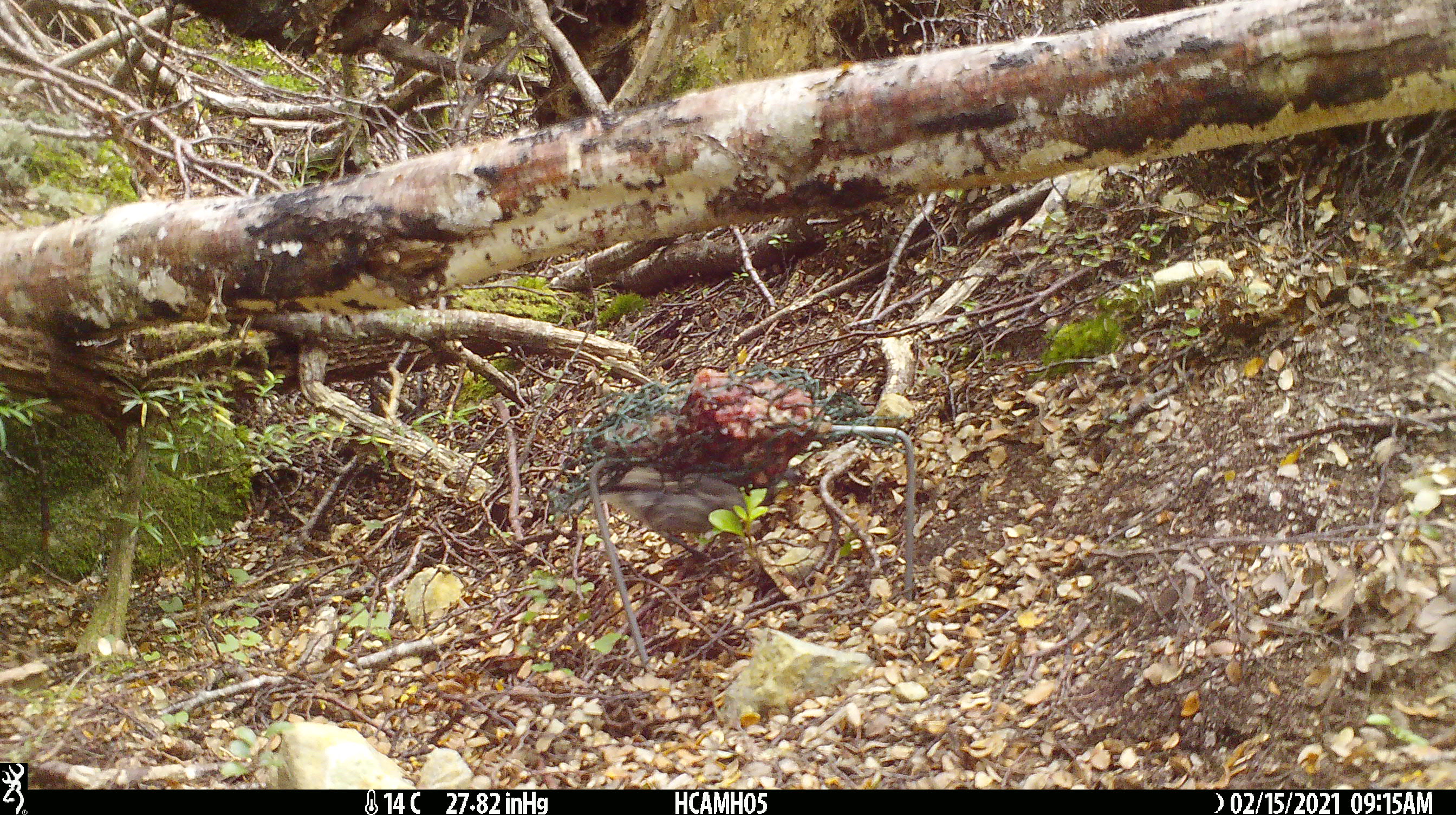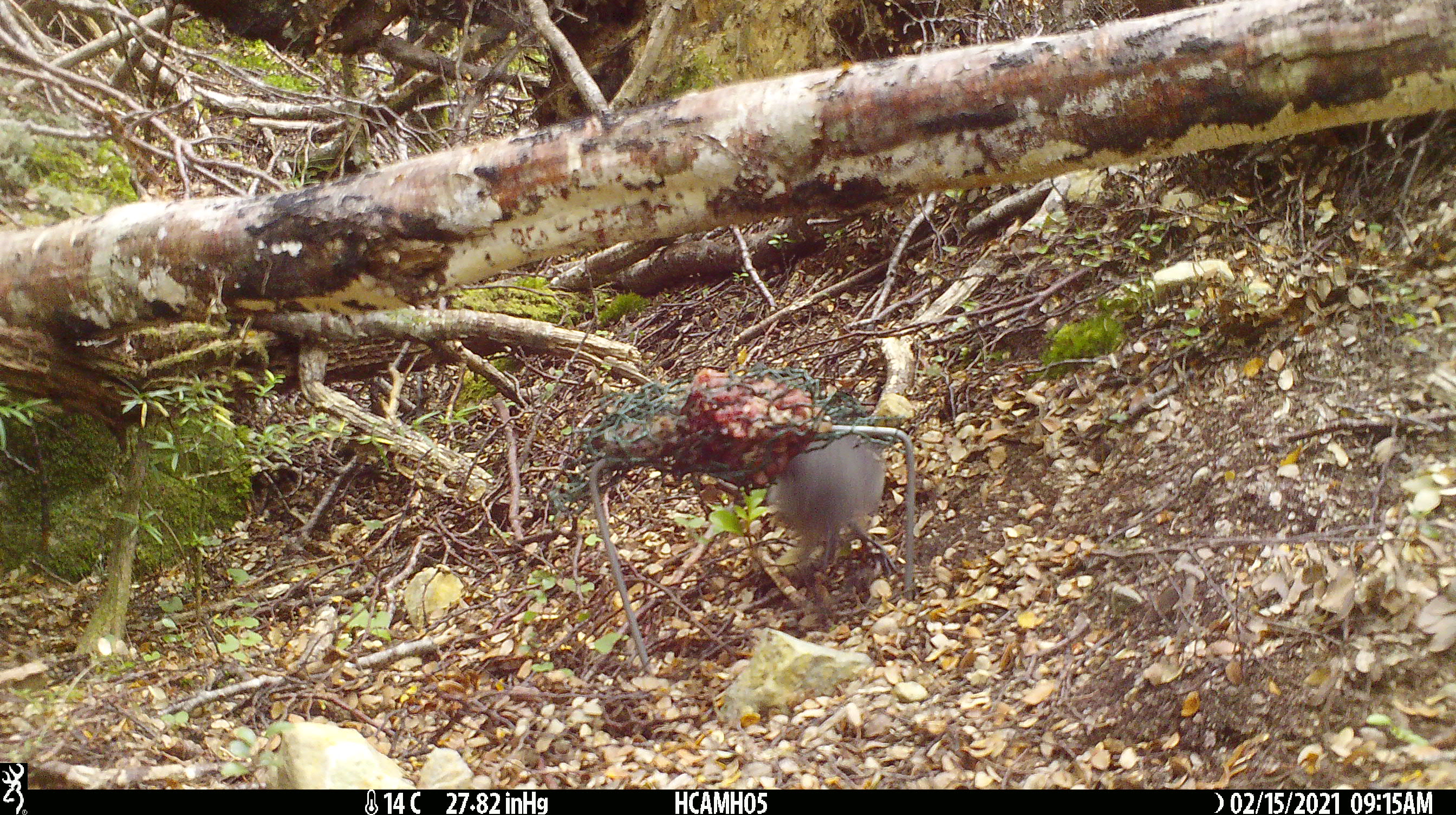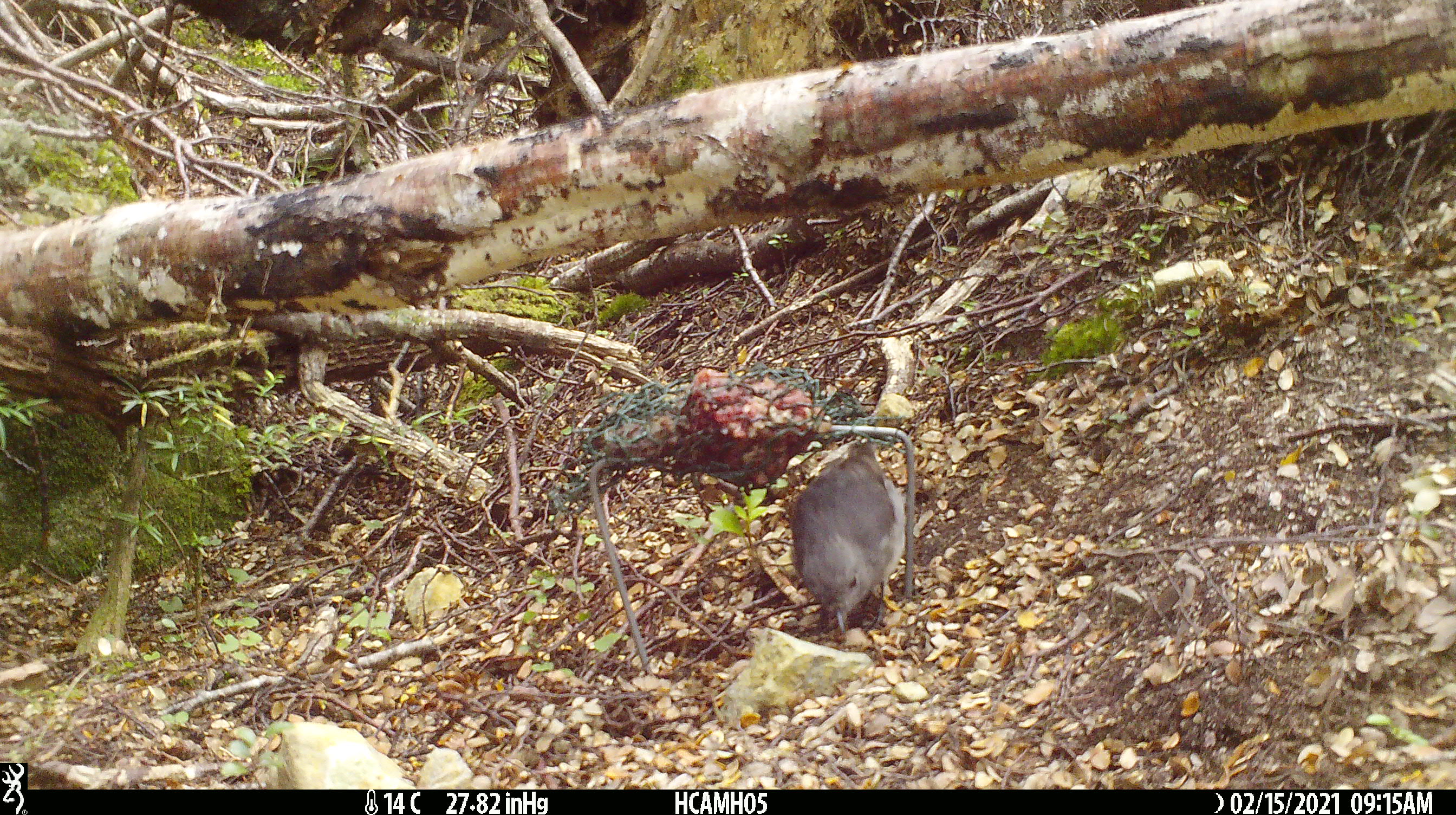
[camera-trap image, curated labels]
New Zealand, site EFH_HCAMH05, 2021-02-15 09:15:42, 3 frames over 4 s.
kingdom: Animalia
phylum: Chordata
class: Aves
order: Passeriformes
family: Petroicidae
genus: Petroica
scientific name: Petroica australis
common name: new zealand robin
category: robin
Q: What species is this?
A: Robin (new zealand robin) (Petroica australis).